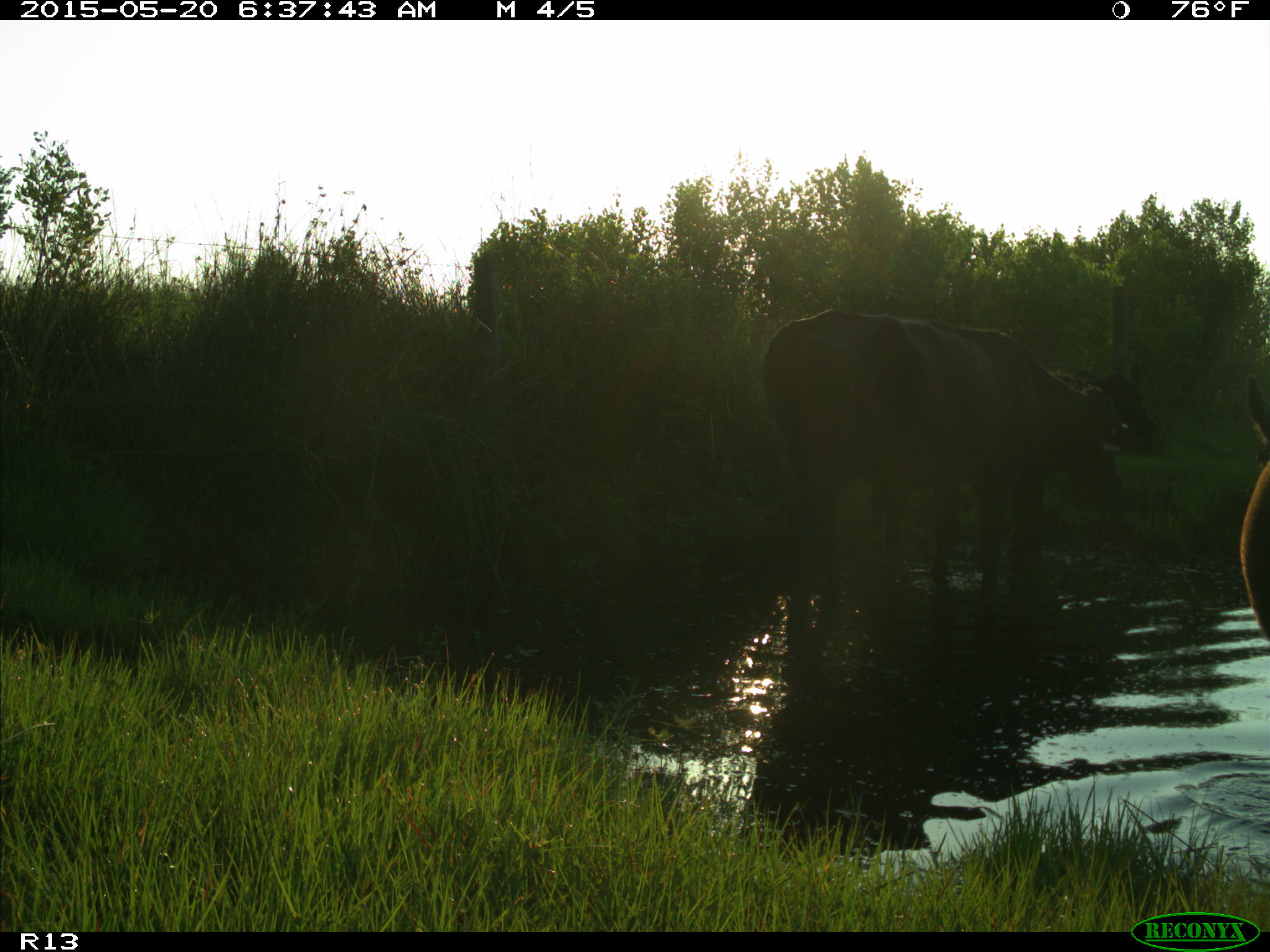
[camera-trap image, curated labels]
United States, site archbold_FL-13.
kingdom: Animalia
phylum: Chordata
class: Mammalia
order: Artiodactyla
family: Bovidae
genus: Bos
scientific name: Bos taurus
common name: domestic cow